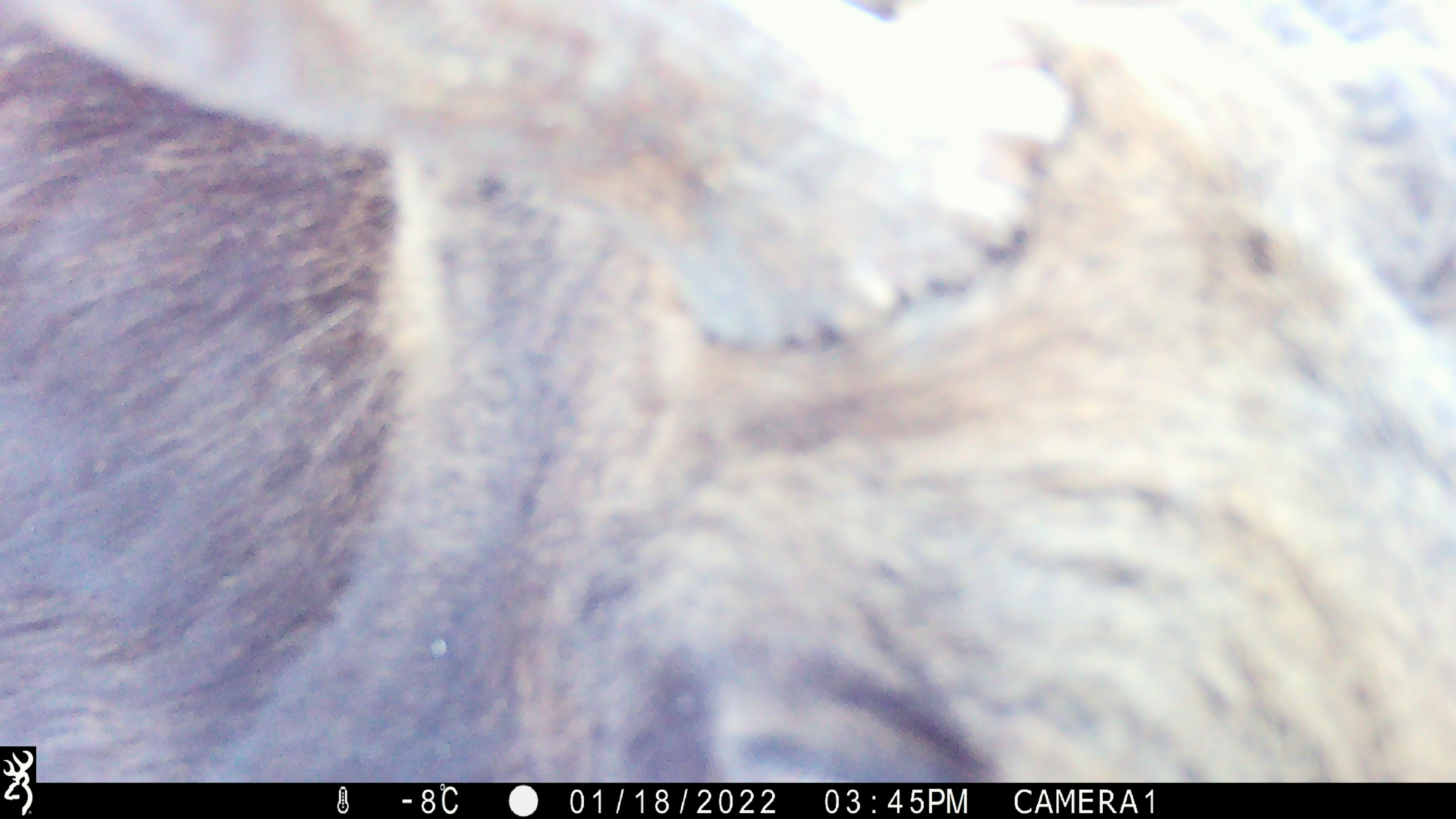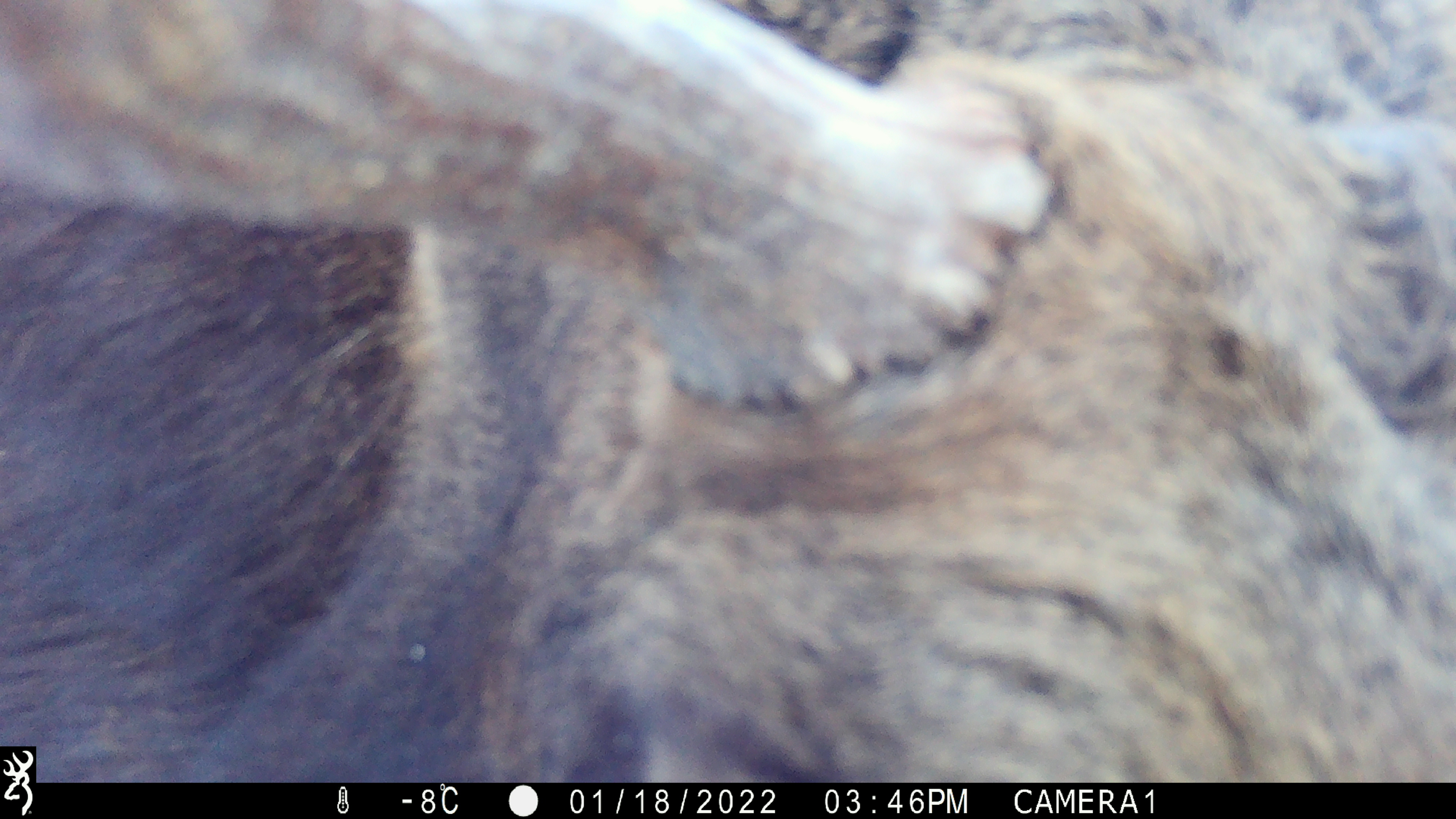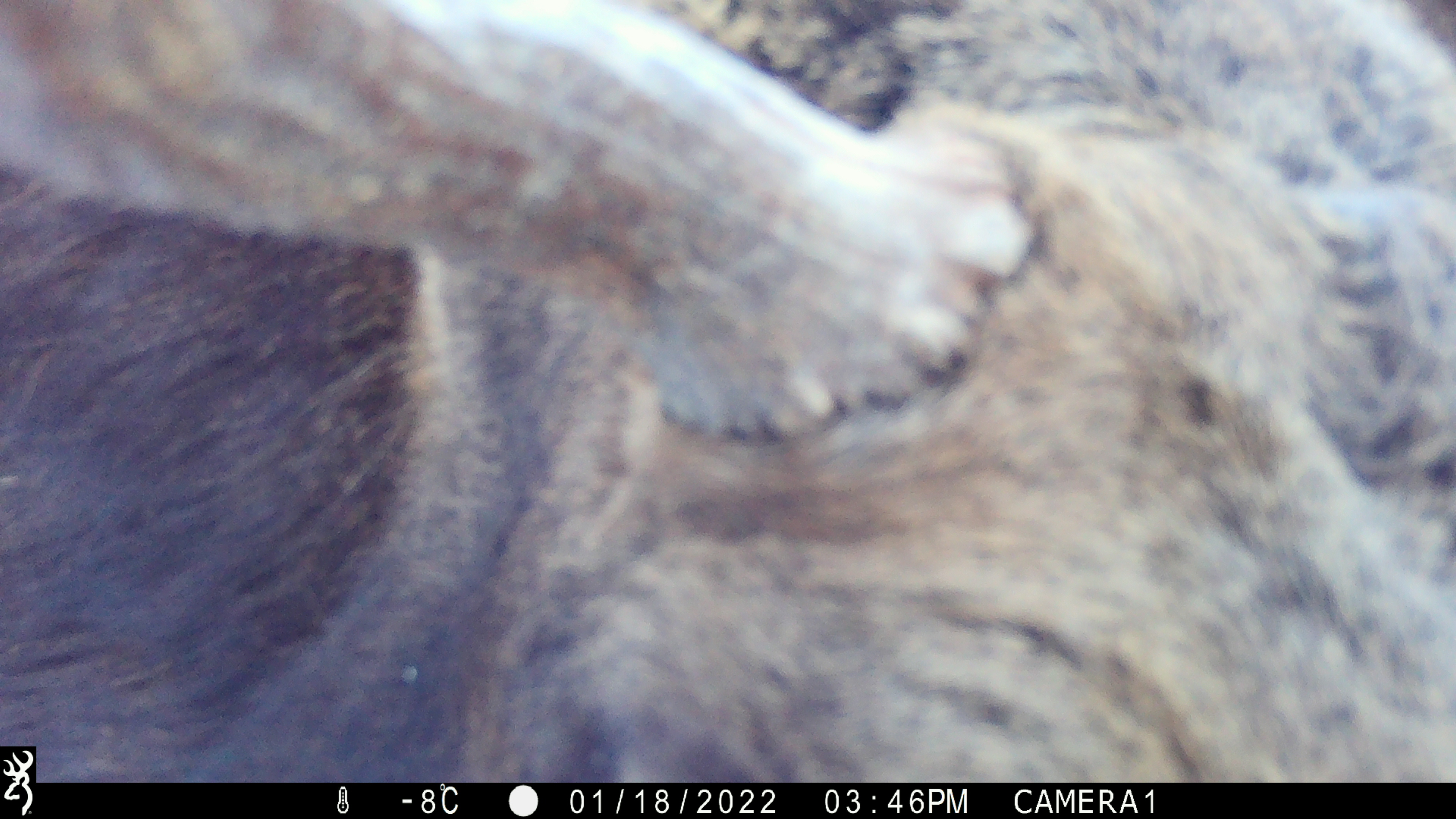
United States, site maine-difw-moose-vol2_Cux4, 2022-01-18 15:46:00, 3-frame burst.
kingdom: Animalia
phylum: Chordata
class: Mammalia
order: Artiodactyla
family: Cervidae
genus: Alces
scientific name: Alces alces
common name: moose